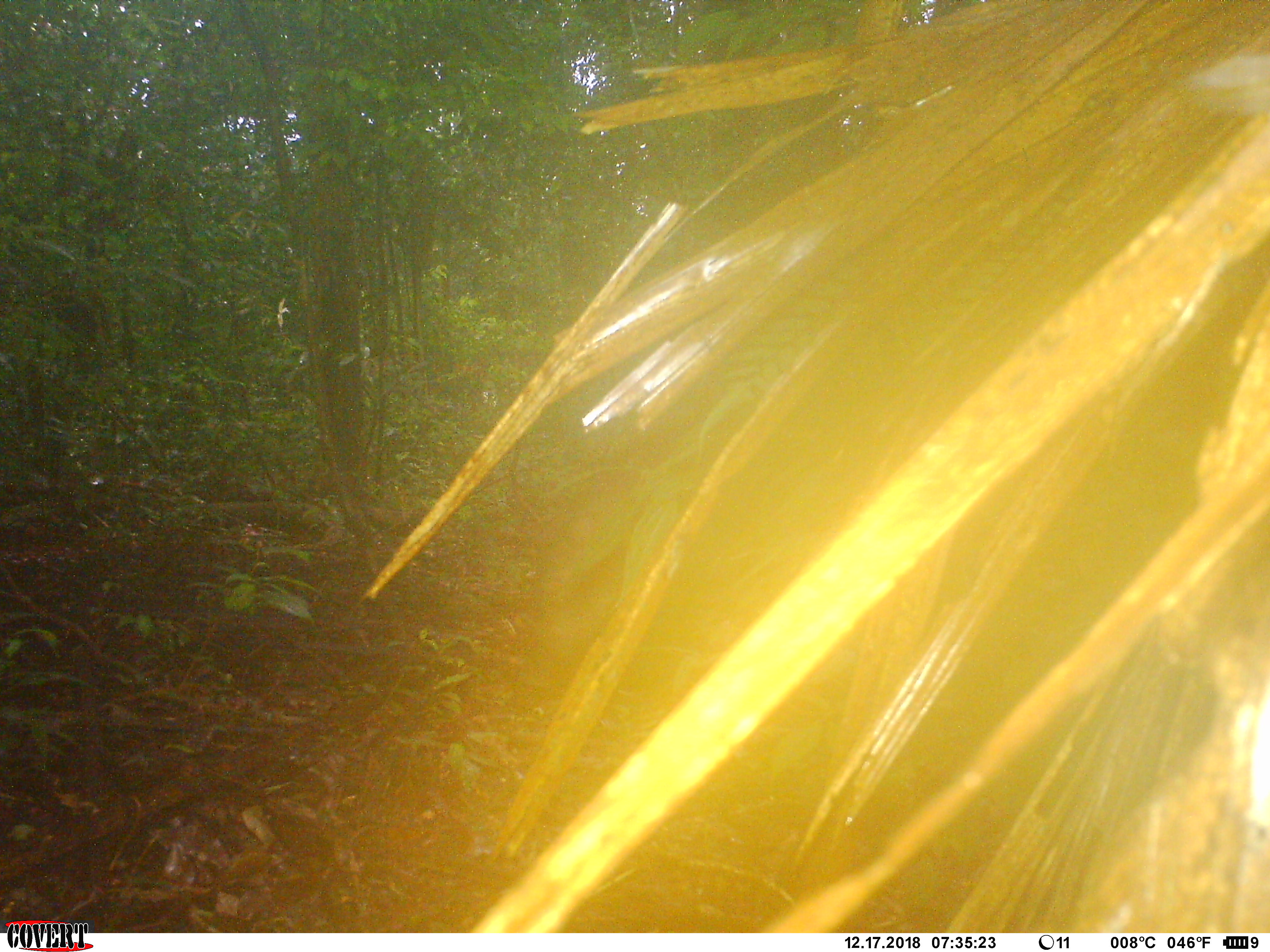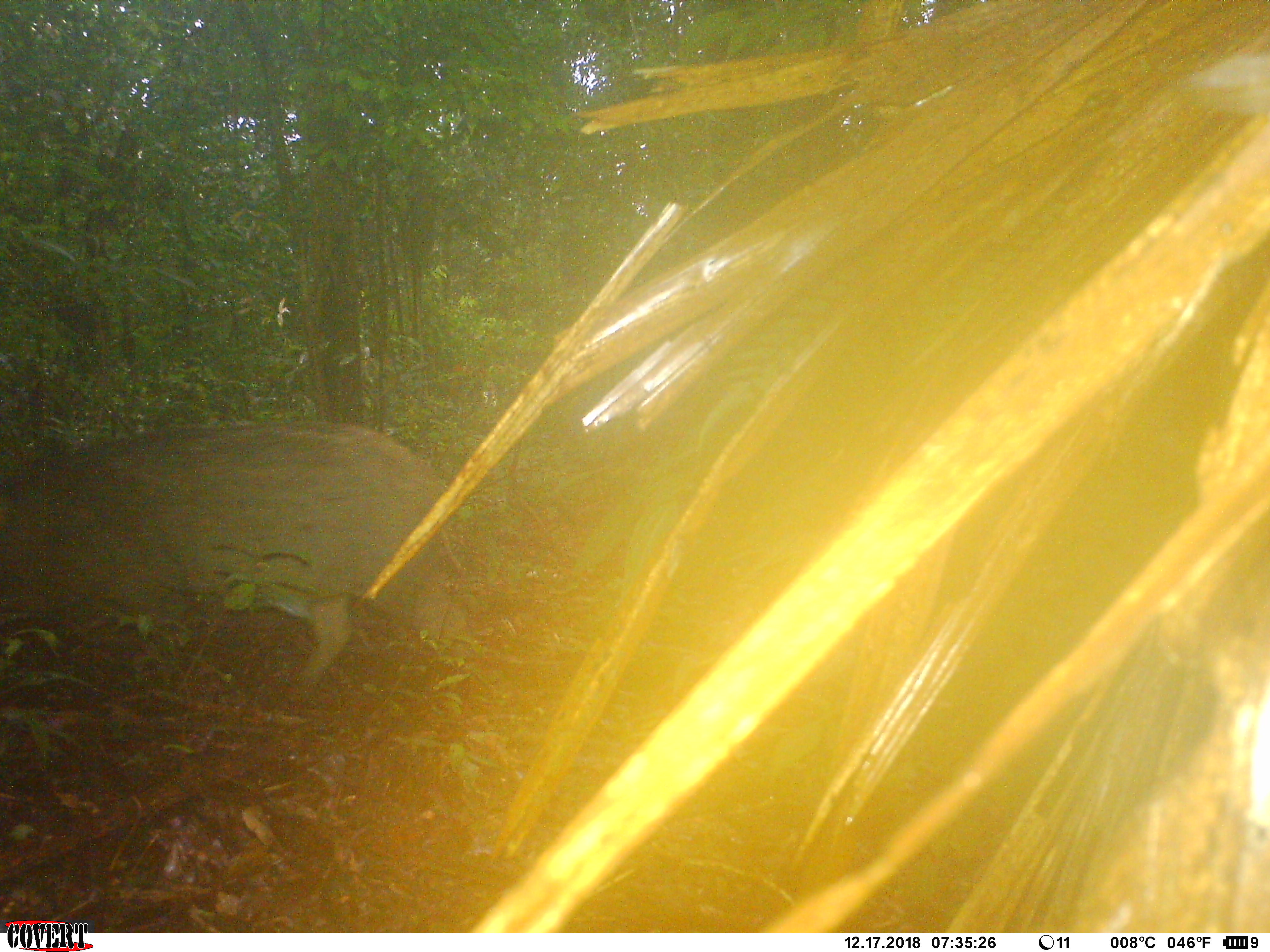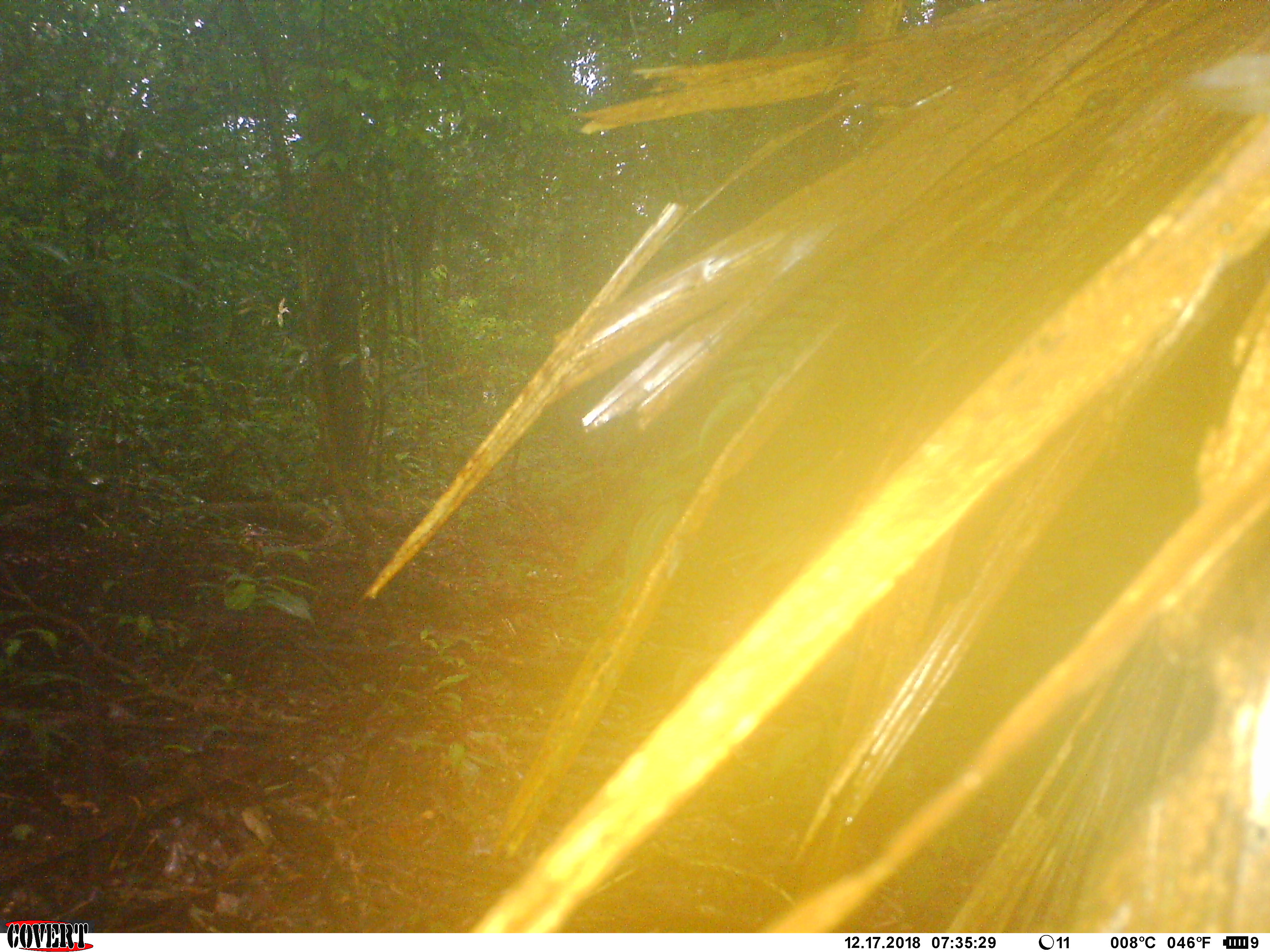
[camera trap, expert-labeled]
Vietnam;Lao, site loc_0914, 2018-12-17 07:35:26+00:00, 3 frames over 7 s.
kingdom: Animalia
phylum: Chordata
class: Mammalia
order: Artiodactyla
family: Suidae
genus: Sus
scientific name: Sus scrofa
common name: eurasian wild pig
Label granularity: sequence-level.